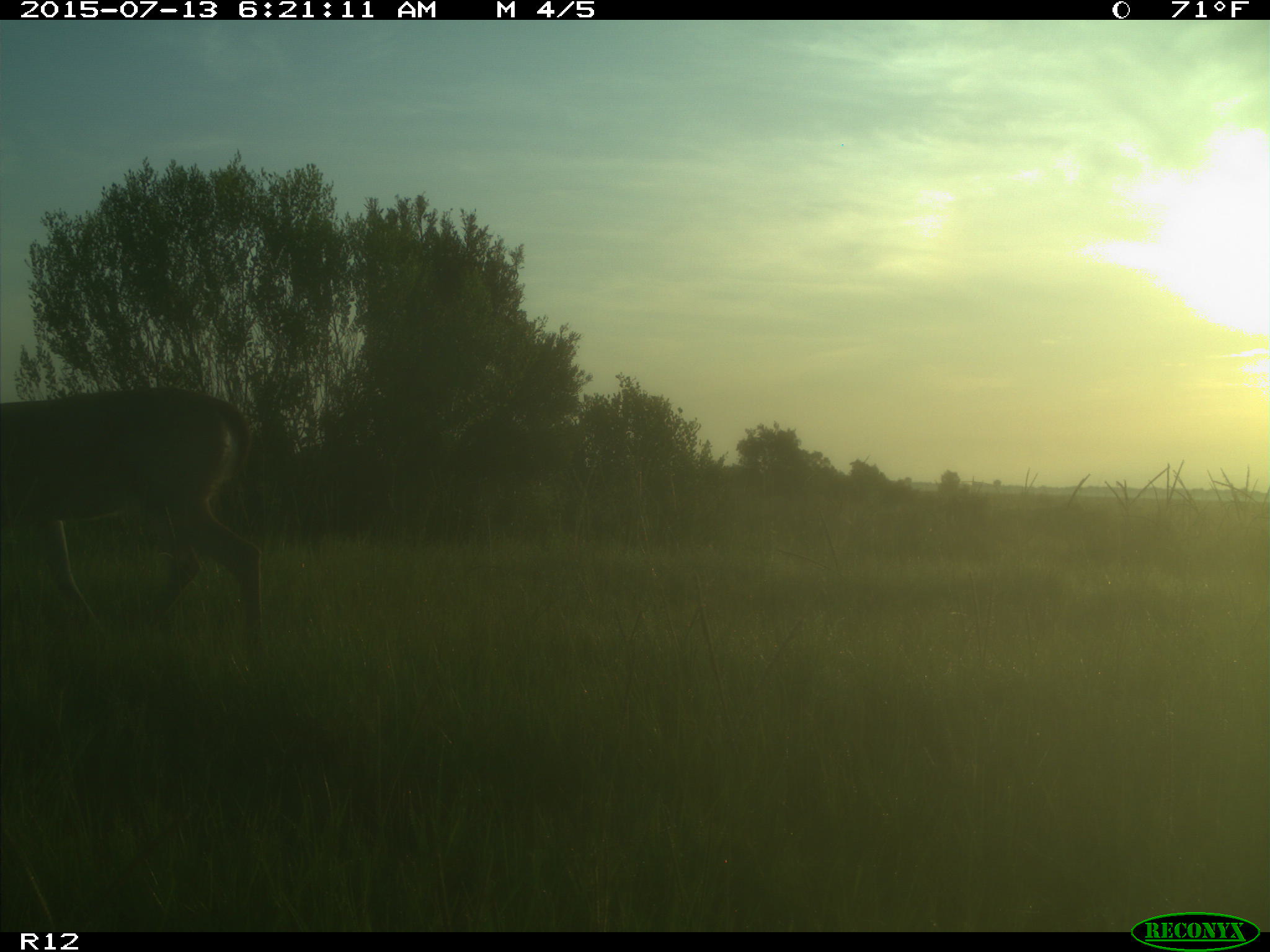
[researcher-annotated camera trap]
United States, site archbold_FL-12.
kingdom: Animalia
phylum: Chordata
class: Mammalia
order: Artiodactyla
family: Cervidae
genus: Odocoileus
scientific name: Odocoileus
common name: deer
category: unidentified deer